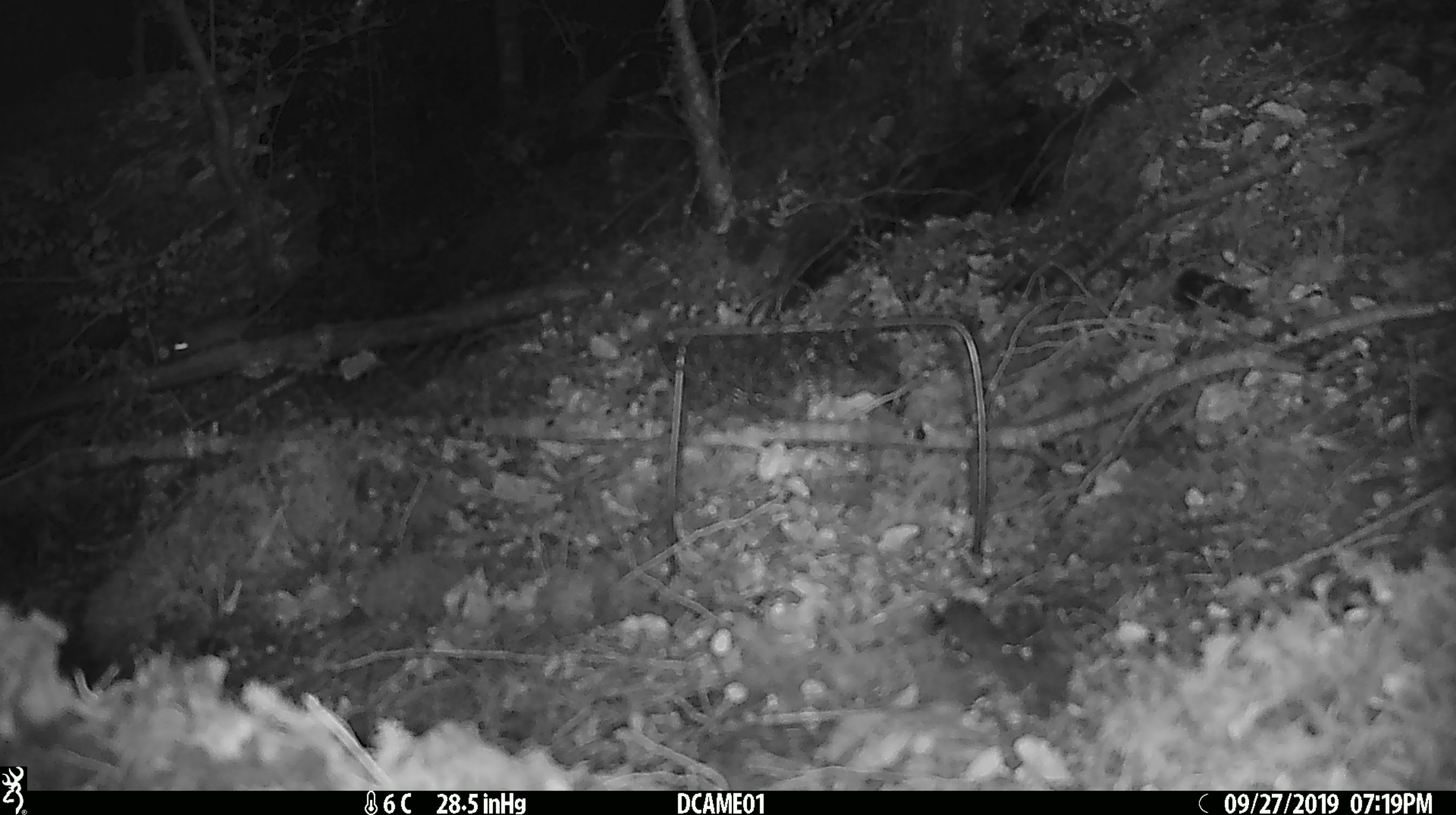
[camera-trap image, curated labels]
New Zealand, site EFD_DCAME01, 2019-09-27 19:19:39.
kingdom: Animalia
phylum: Chordata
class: Mammalia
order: Rodentia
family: Muridae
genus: Mus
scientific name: Mus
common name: mouse